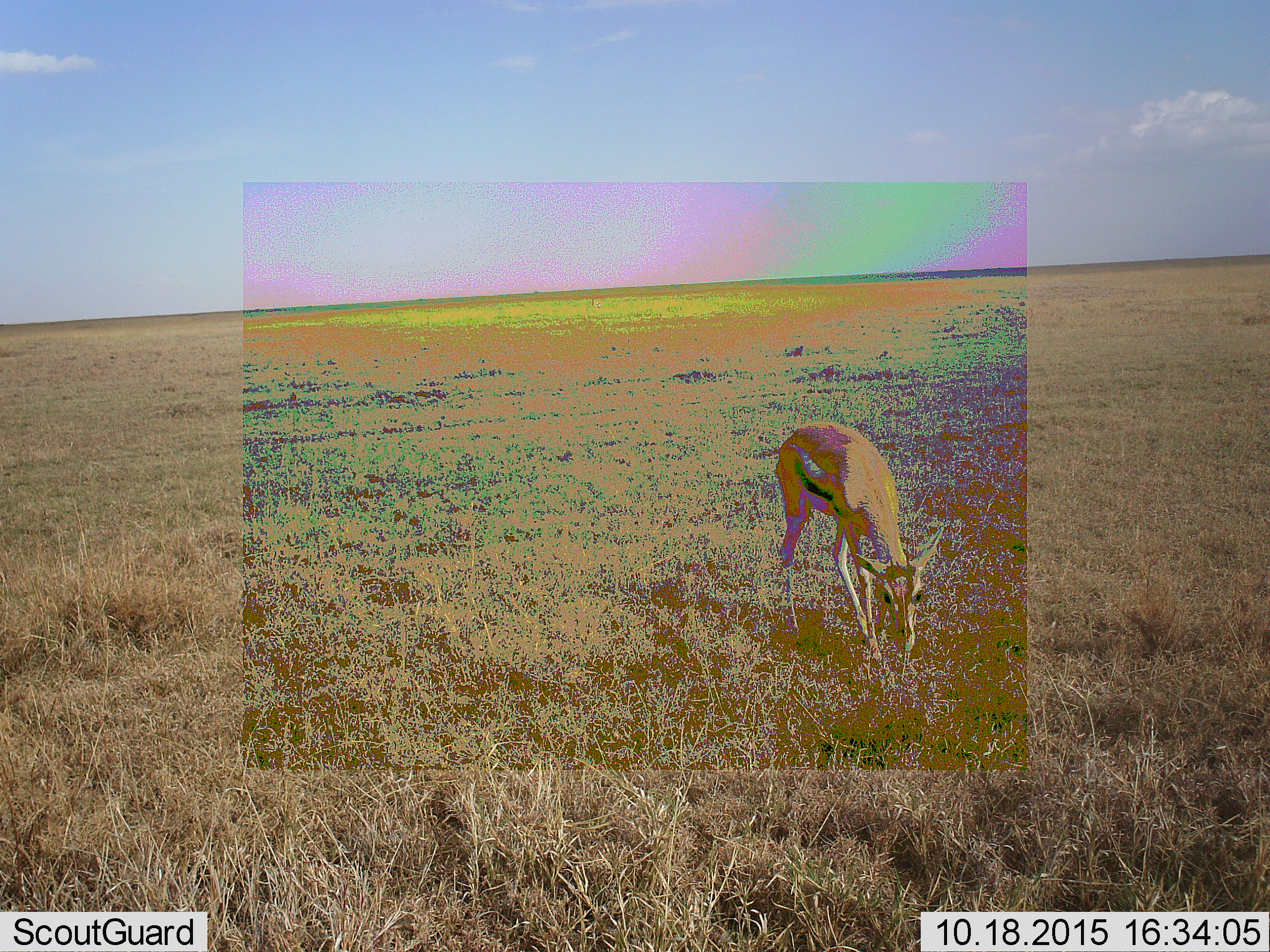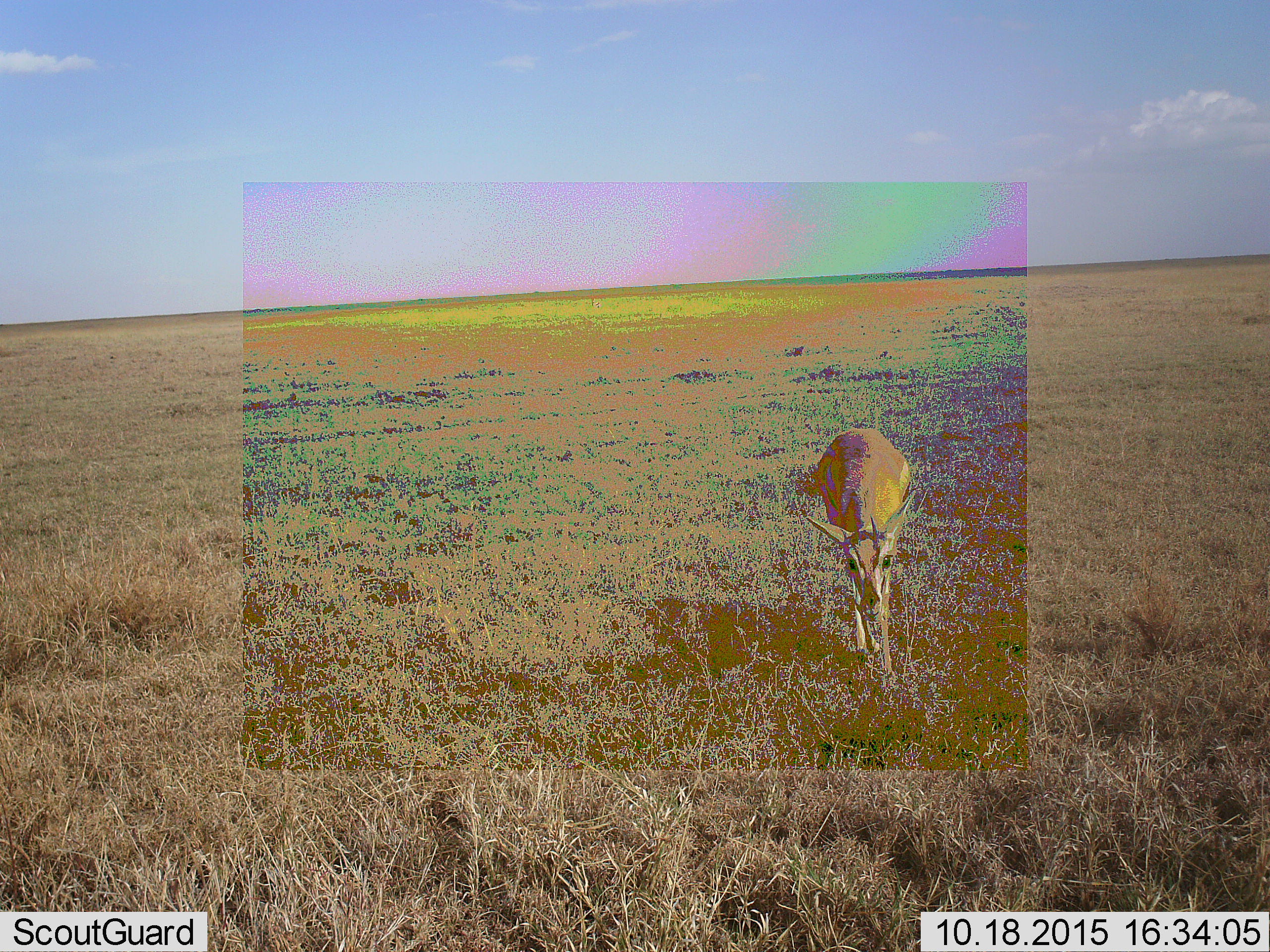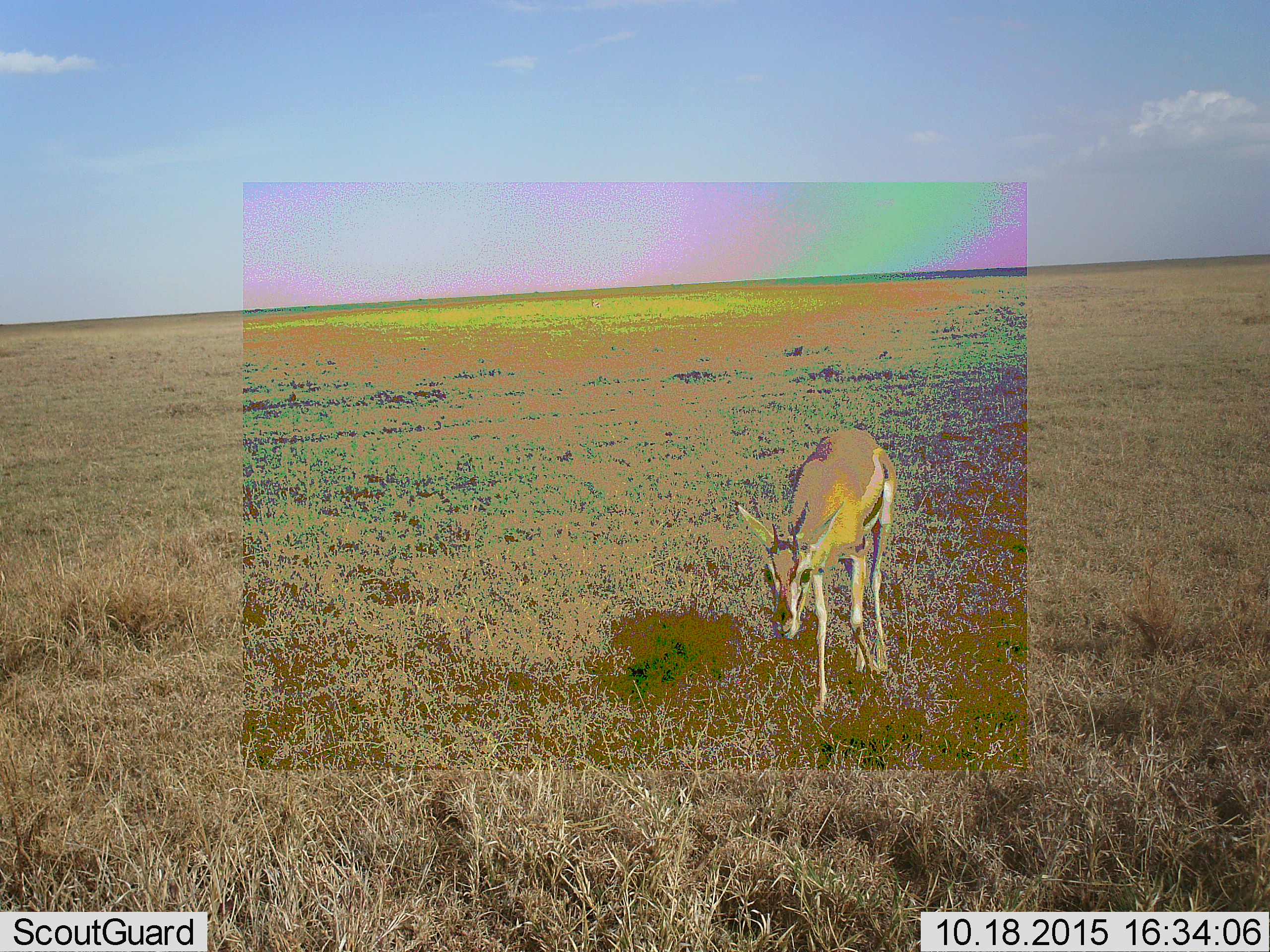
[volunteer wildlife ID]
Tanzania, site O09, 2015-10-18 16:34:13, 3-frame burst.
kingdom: Animalia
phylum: Chordata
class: Mammalia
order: Artiodactyla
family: Bovidae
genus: Eudorcas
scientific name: Eudorcas thomsonii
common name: thomson's gazelle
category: gazellethomsons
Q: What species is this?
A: Gazellethomsons (thomson's gazelle) (Eudorcas thomsonii).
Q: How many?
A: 1.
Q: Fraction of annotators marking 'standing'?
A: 12%.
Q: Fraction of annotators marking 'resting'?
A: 0%.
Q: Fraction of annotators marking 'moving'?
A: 88%.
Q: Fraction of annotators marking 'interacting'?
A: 0%.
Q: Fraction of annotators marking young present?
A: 12%.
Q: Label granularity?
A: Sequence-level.